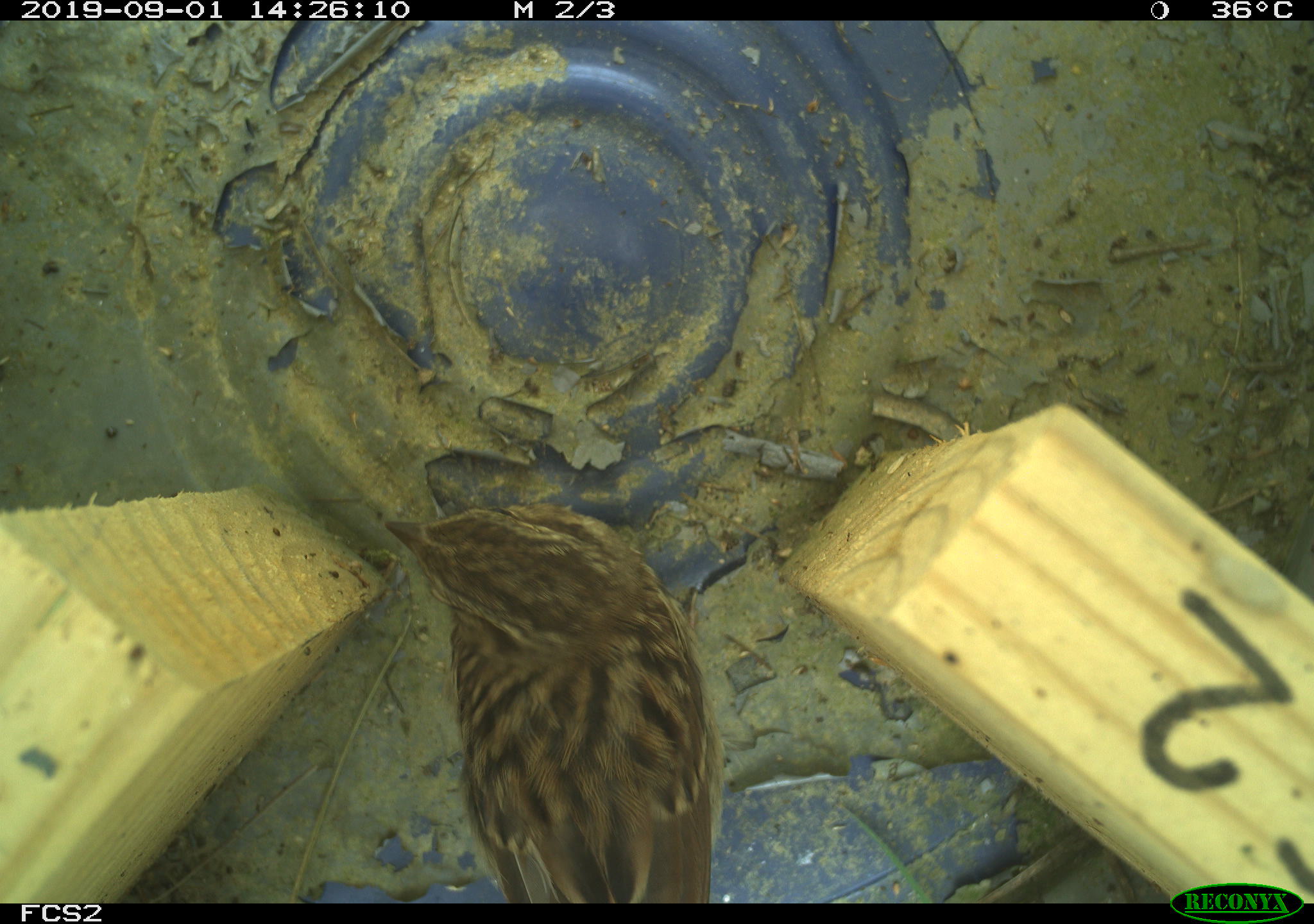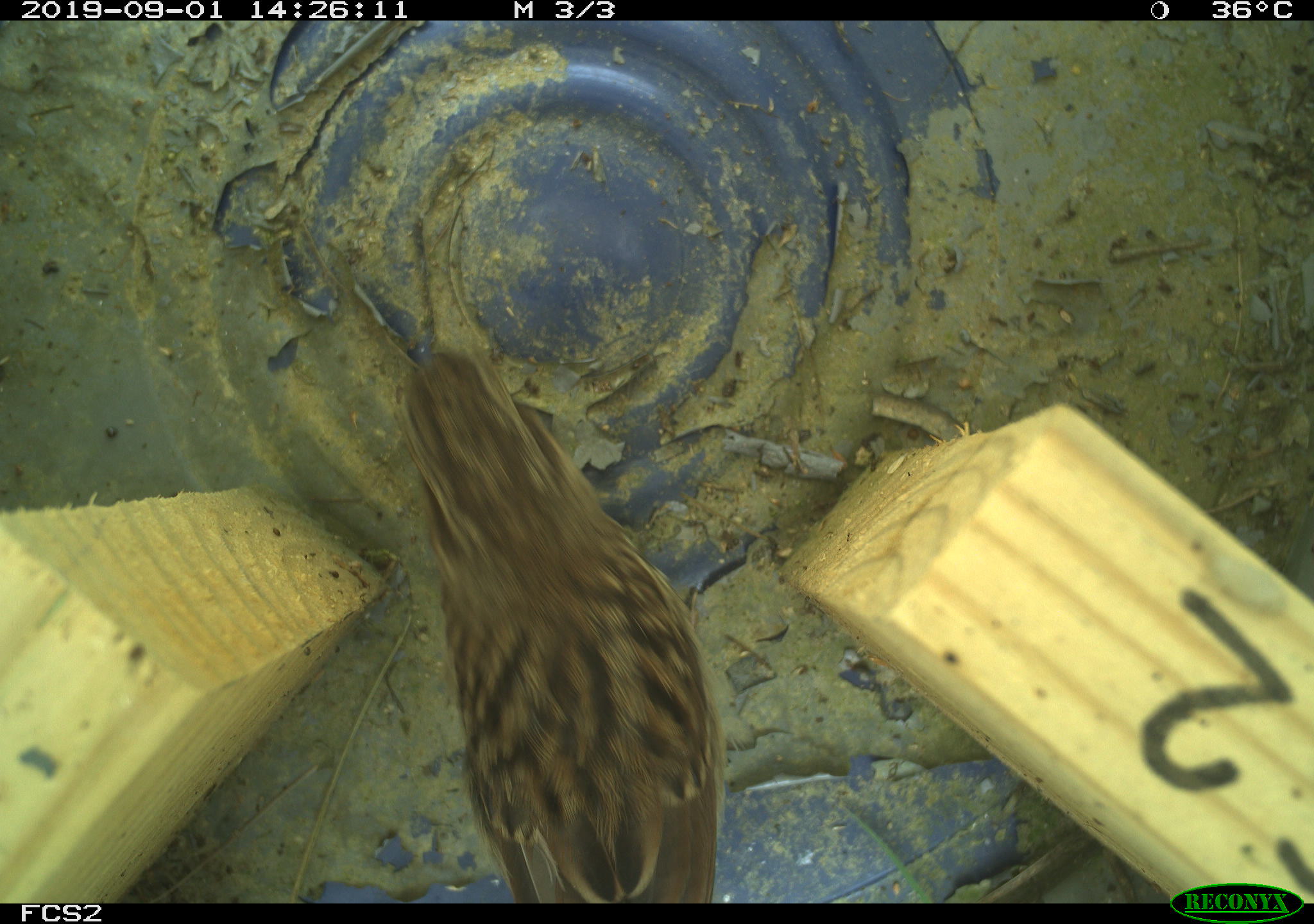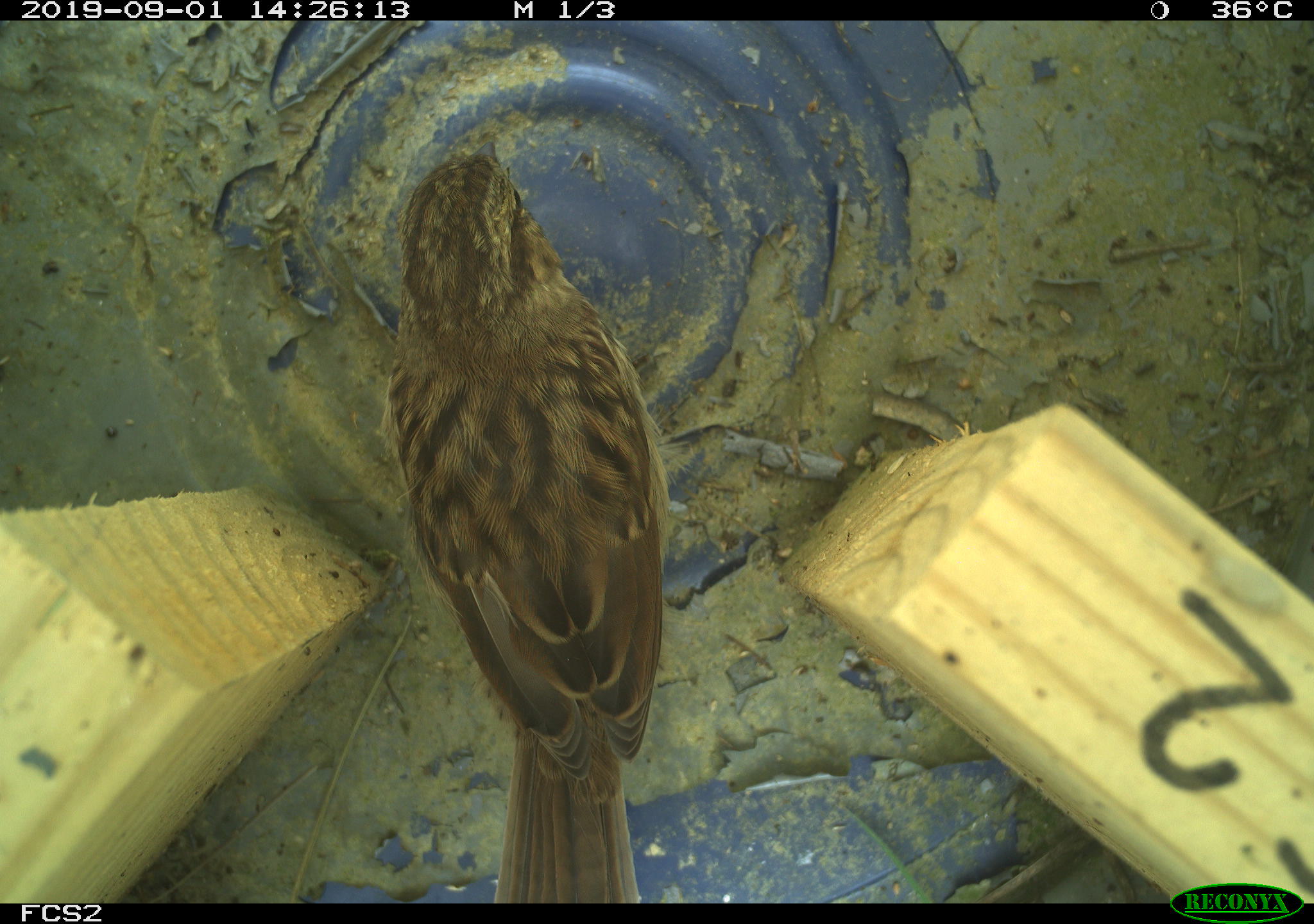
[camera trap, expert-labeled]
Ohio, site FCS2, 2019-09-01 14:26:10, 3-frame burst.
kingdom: Animalia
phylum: Chordata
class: Aves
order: Passeriformes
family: Passerellidae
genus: Melospiza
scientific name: Melospiza melodia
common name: song sparrow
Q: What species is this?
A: Song sparrow (Melospiza melodia).